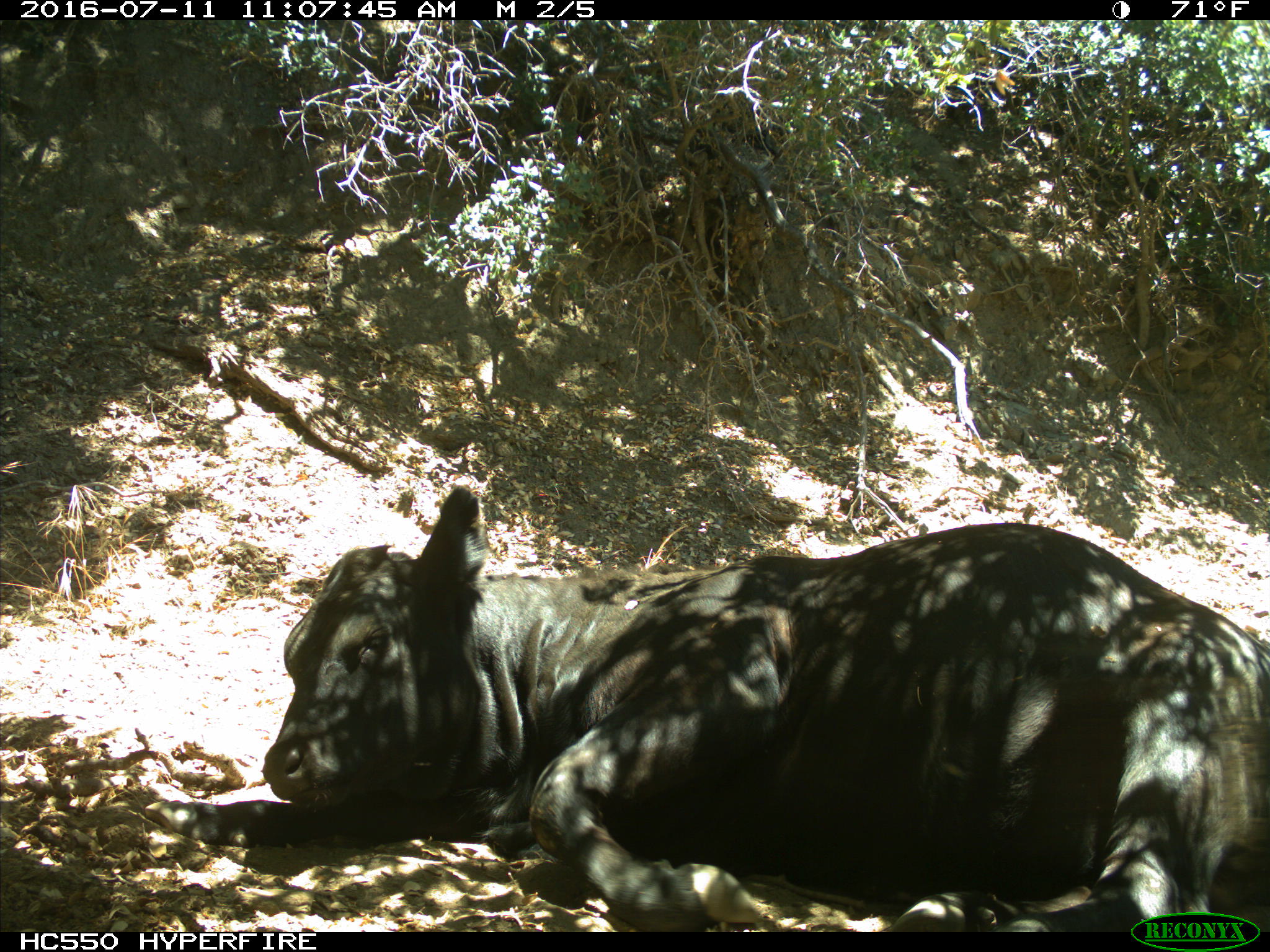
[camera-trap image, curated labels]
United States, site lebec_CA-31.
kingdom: Animalia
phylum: Chordata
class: Mammalia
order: Artiodactyla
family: Bovidae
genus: Bos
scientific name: Bos taurus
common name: domestic cow